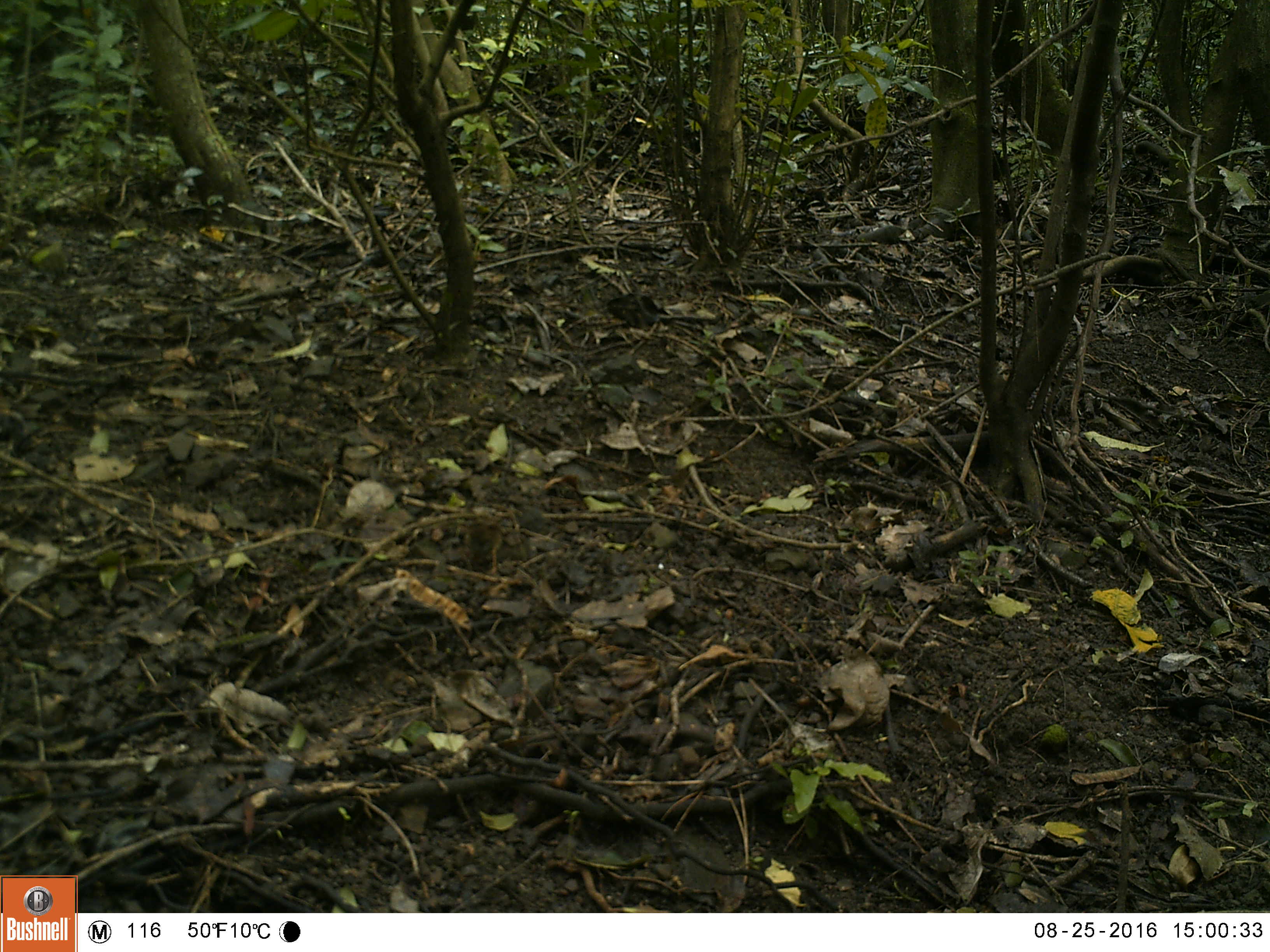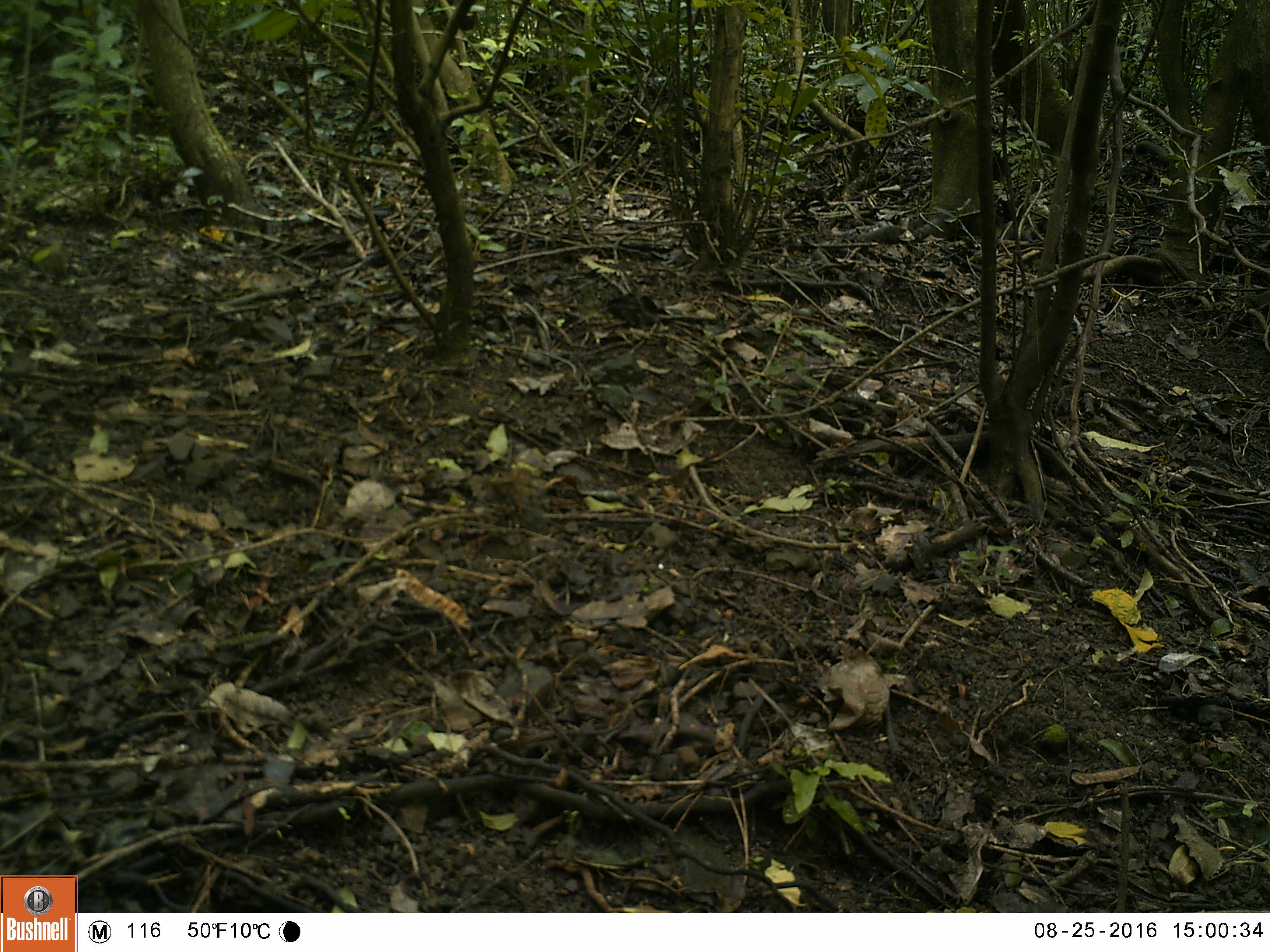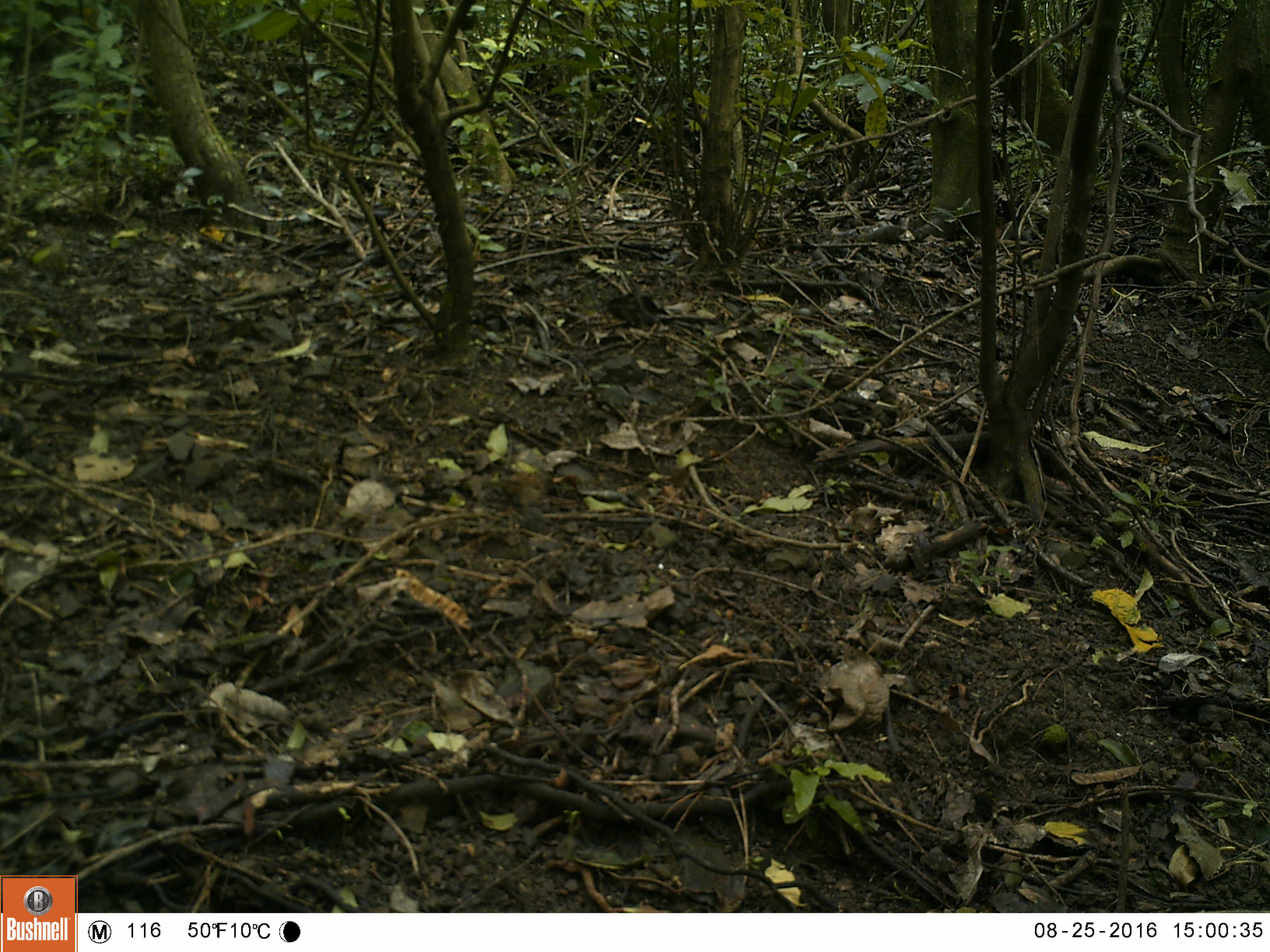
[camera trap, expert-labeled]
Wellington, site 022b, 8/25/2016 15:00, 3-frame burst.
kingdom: Animalia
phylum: Chordata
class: Aves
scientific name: Aves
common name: bird